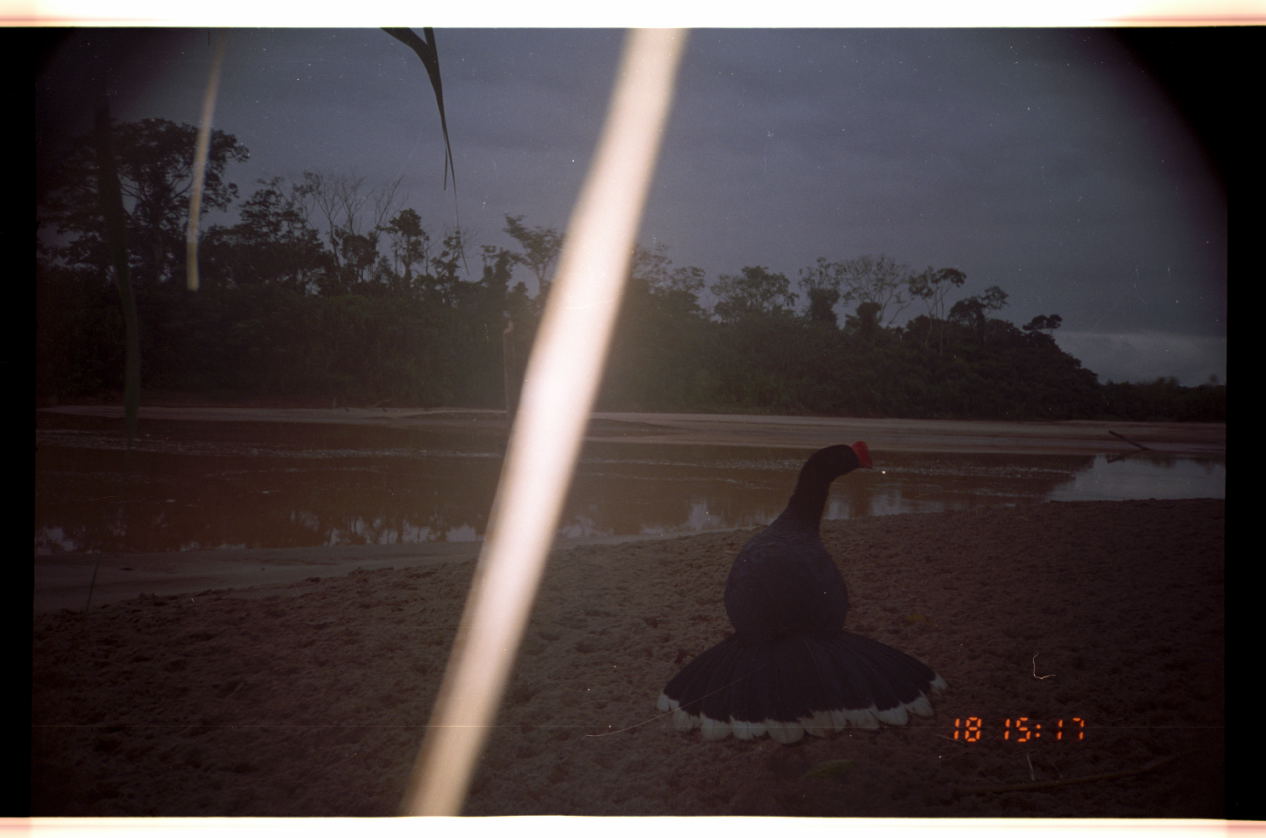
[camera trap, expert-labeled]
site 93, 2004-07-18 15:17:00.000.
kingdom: Animalia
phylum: Chordata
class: Aves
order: Galliformes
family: Cracidae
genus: Mitu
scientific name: Mitu tuberosum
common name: razor-billed curassow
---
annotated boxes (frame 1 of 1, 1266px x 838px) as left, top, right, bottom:
mitu tuberosum: 652, 437, 952, 745